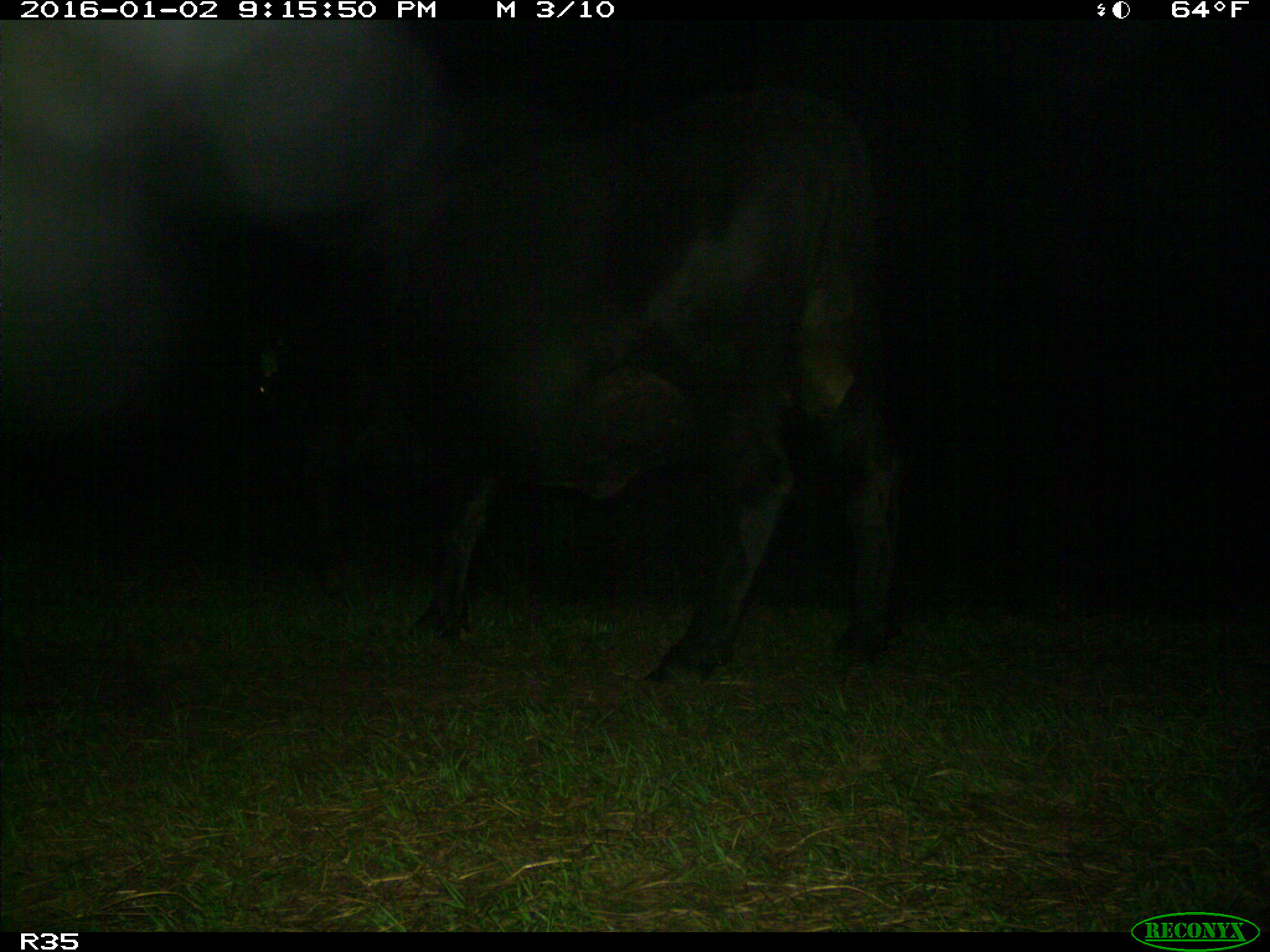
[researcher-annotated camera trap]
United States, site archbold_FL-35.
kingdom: Animalia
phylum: Chordata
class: Mammalia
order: Artiodactyla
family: Bovidae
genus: Bos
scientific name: Bos taurus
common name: domestic cow